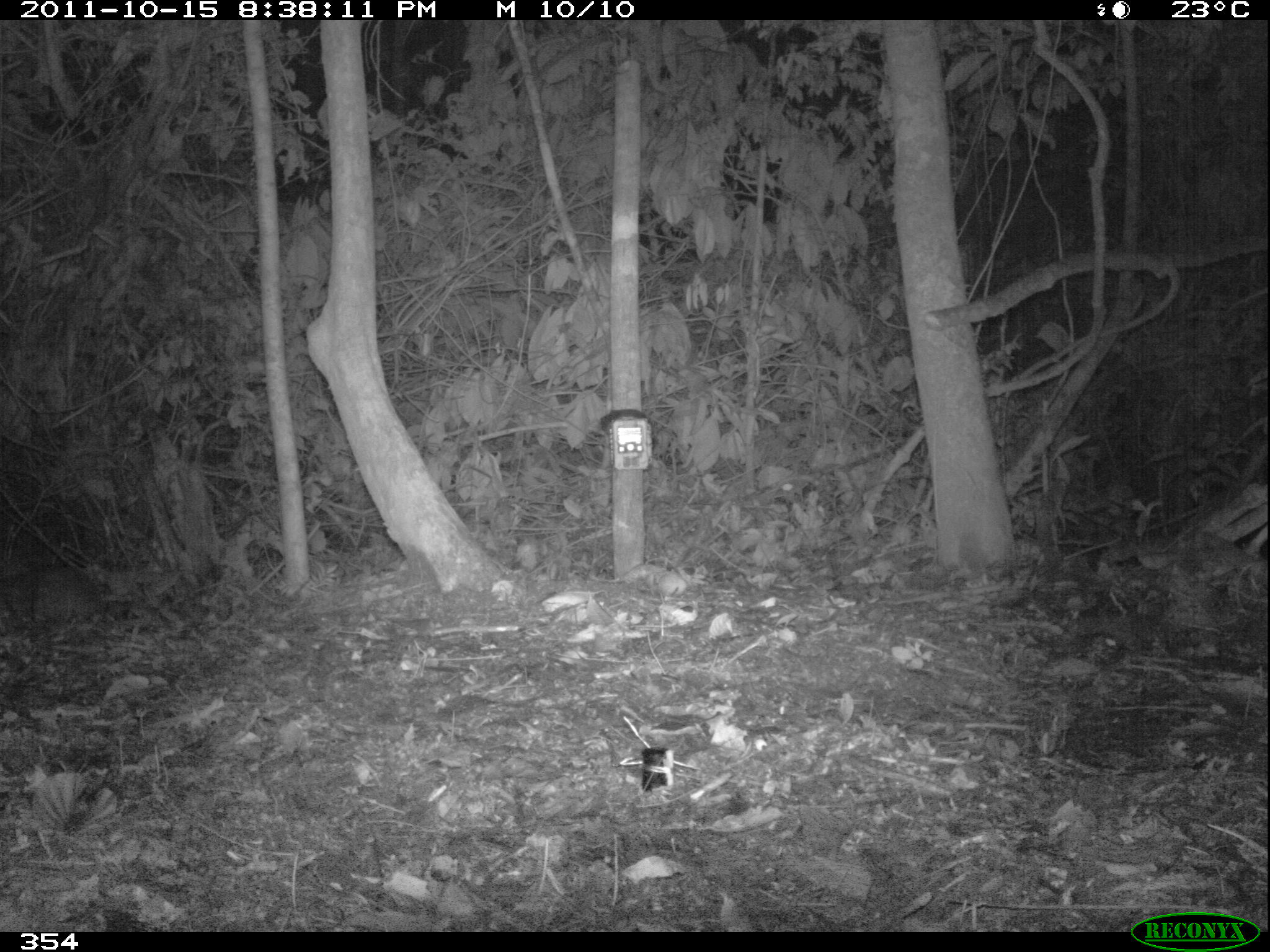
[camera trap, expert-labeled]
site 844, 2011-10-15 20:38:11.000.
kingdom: Animalia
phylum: Chordata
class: Mammalia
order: Rodentia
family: Cuniculidae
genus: Cuniculus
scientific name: Cuniculus paca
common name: spotted paca